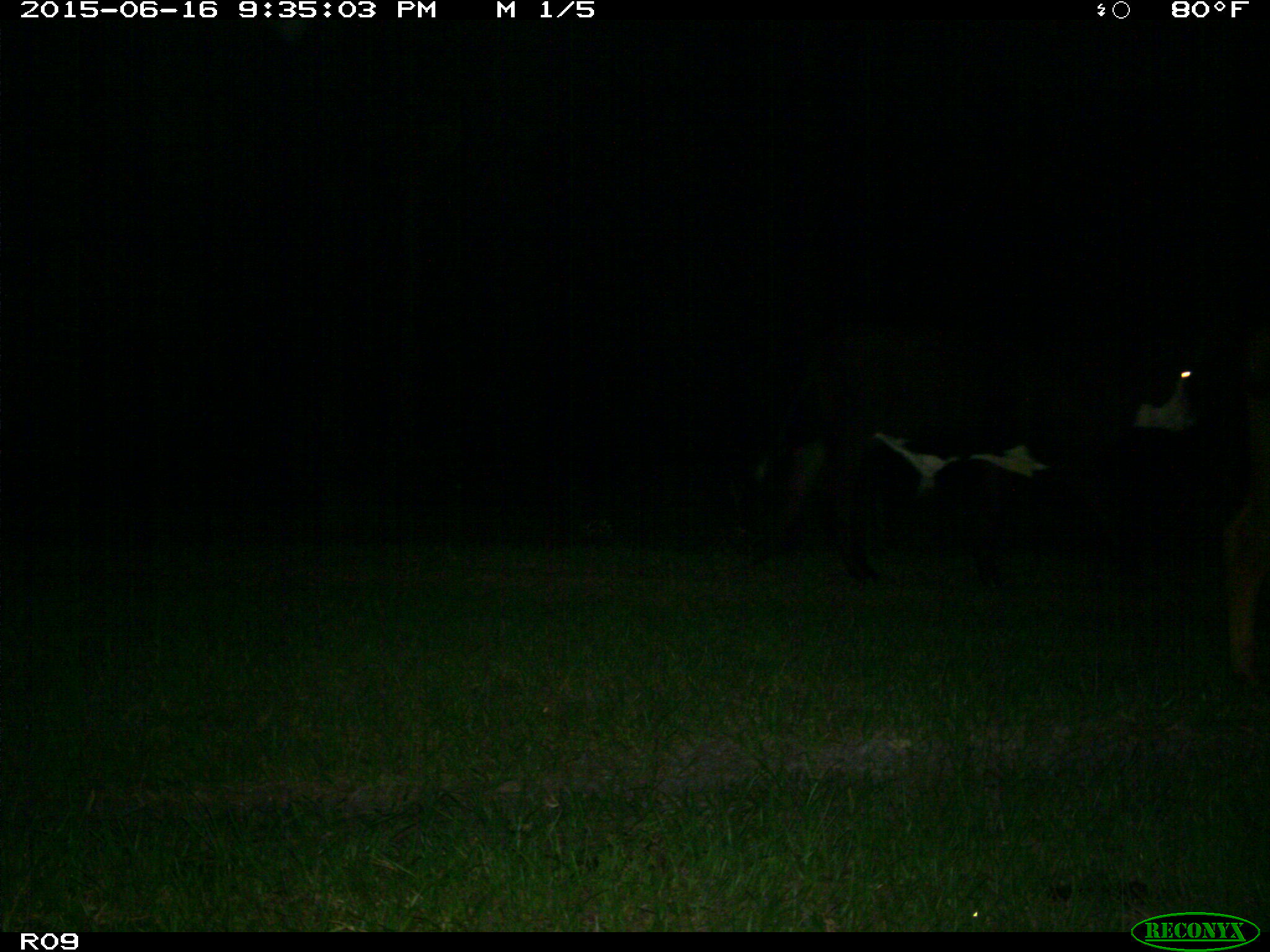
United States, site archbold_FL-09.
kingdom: Animalia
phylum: Chordata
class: Mammalia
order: Artiodactyla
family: Bovidae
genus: Bos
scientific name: Bos taurus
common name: domestic cow